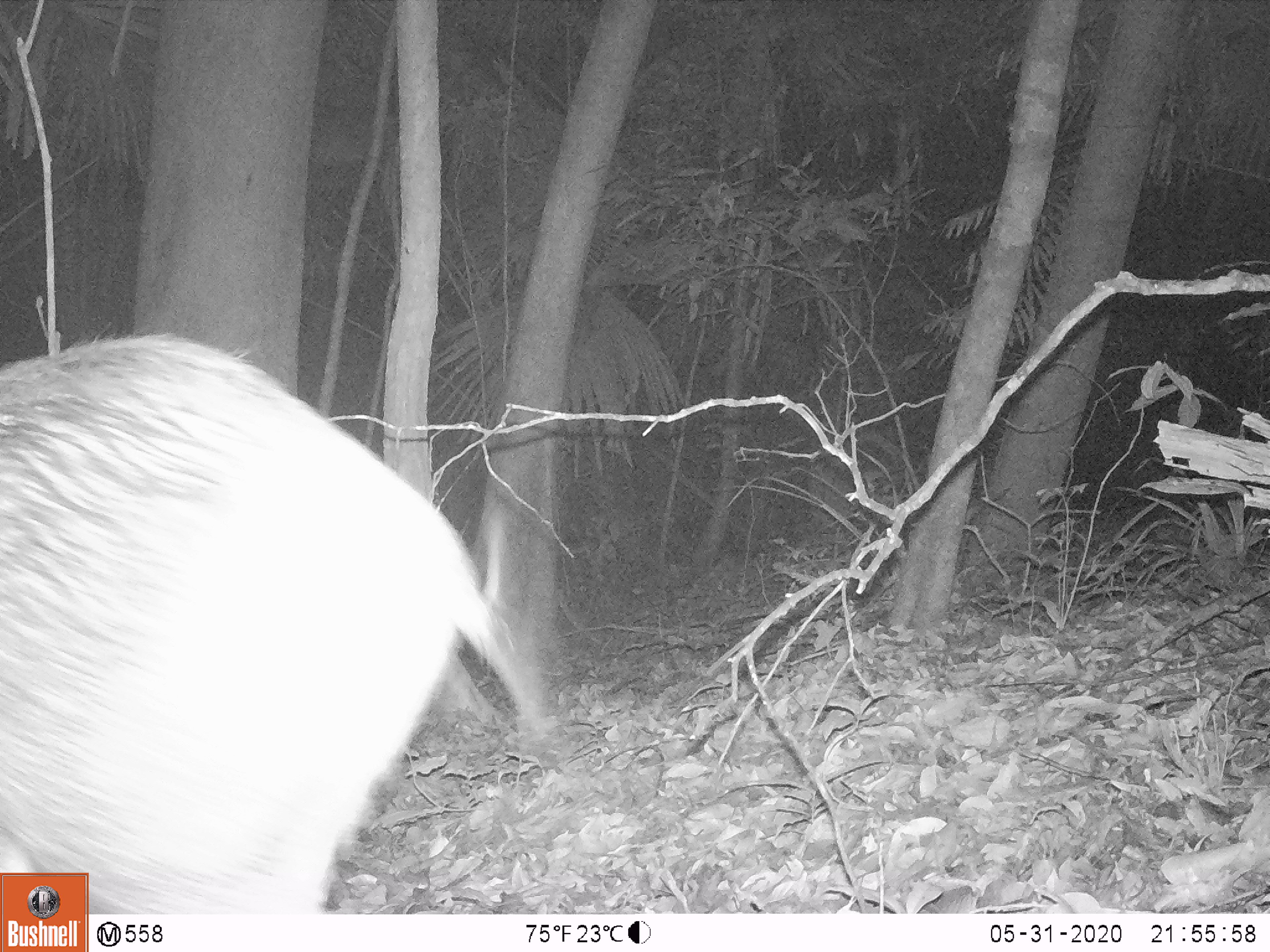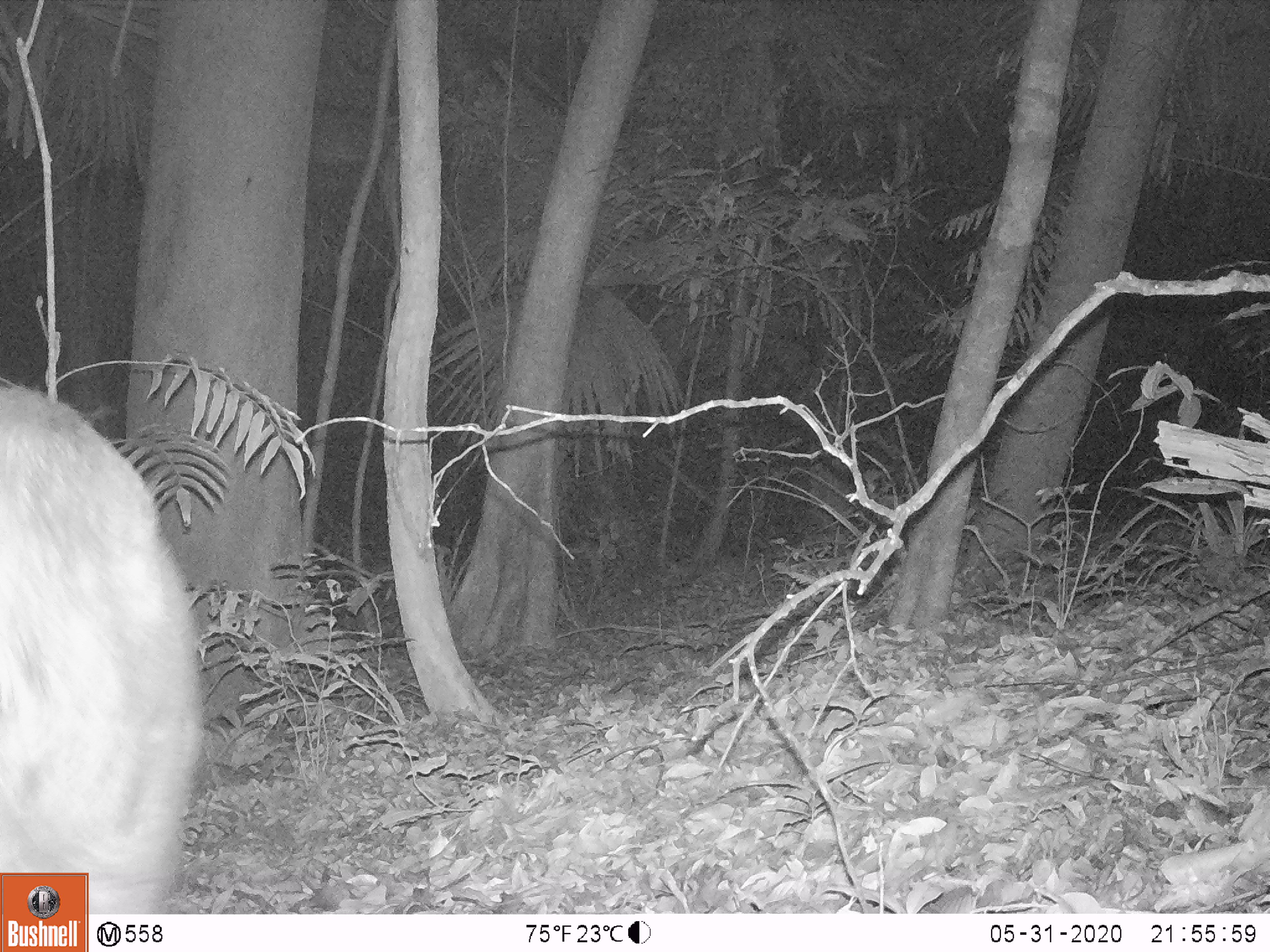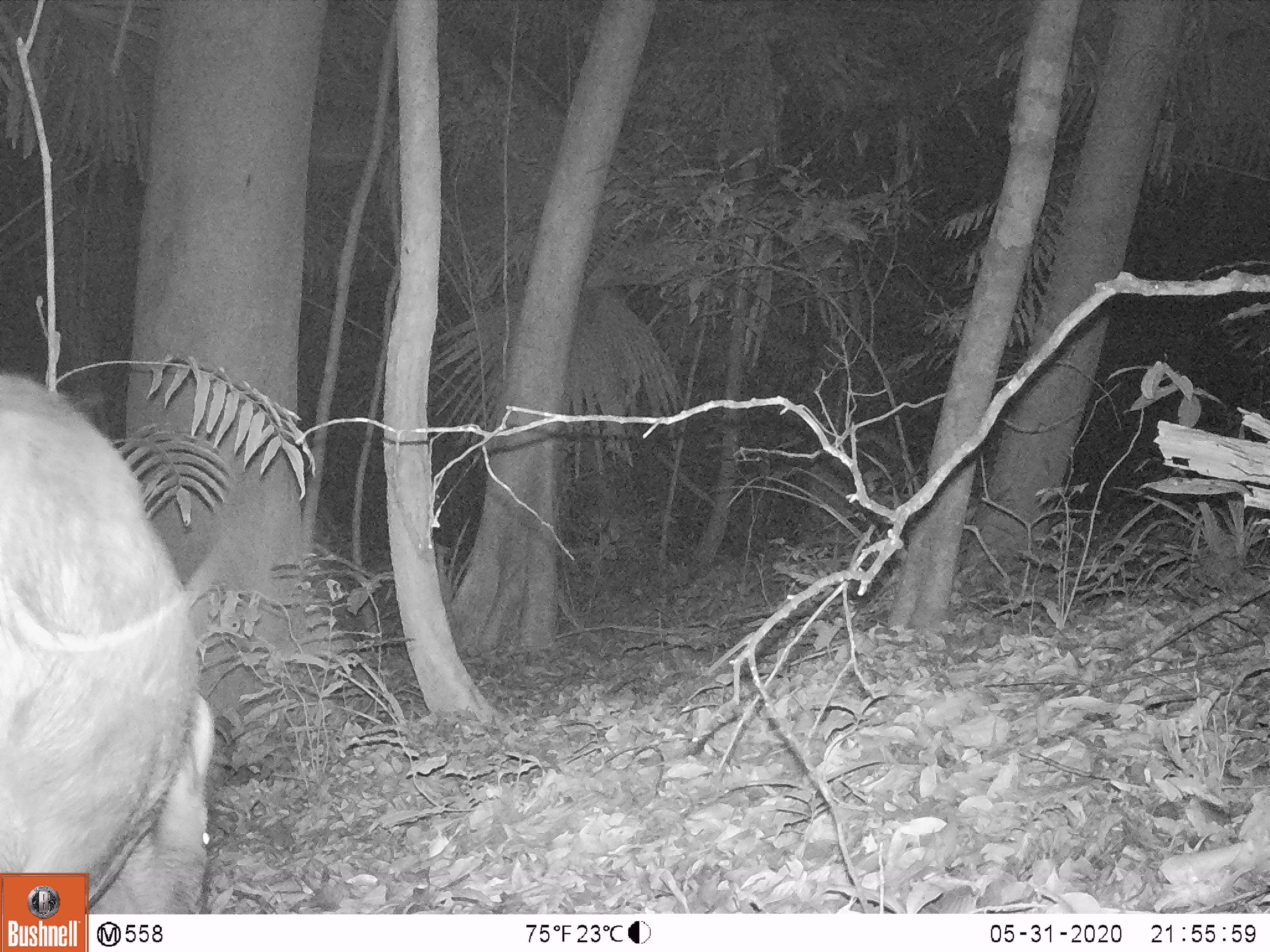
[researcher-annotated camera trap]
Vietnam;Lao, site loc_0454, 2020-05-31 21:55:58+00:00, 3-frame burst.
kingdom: Animalia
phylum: Chordata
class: Mammalia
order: Artiodactyla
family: Suidae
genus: Sus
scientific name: Sus scrofa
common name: eurasian wild pig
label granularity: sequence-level